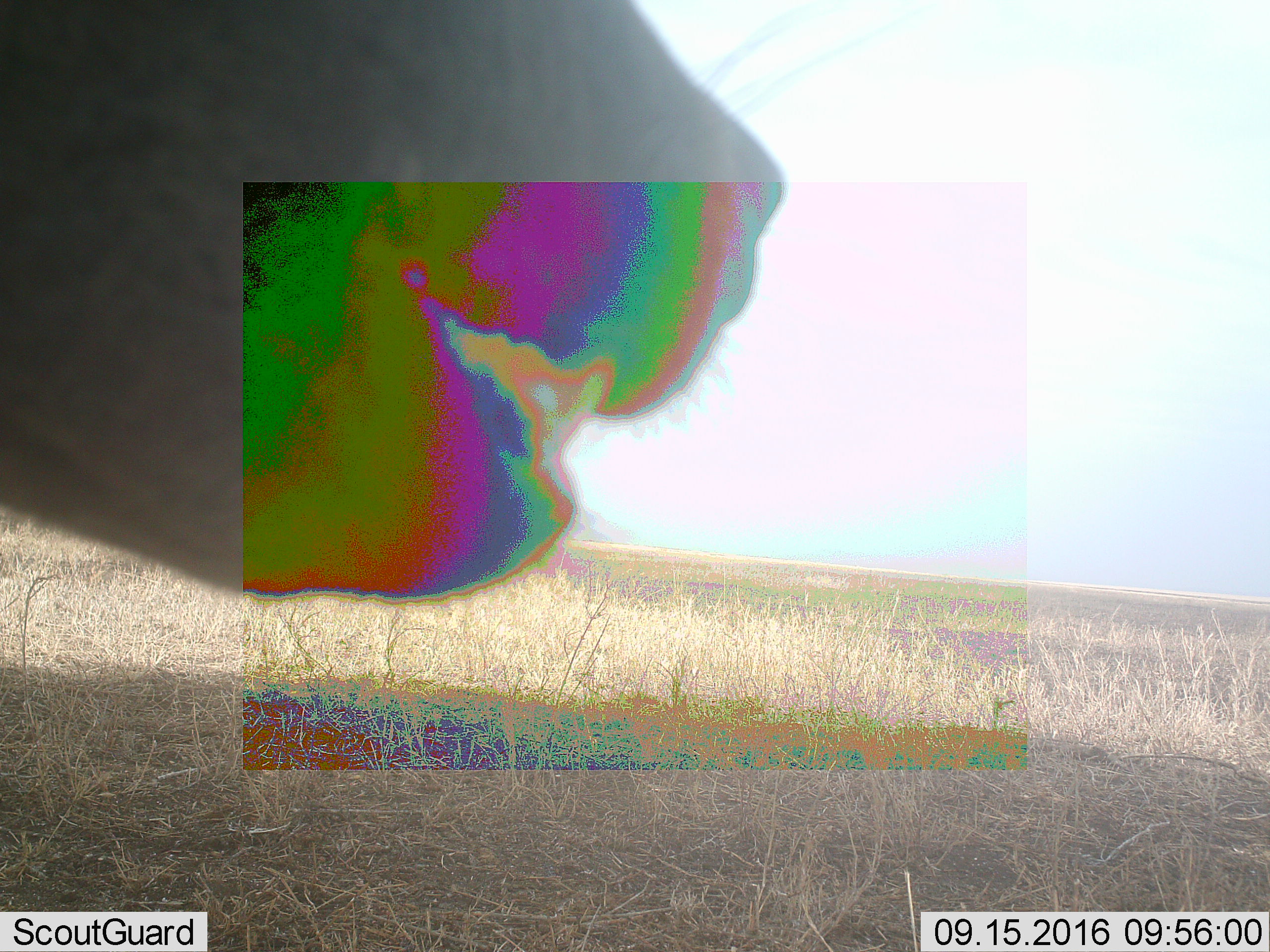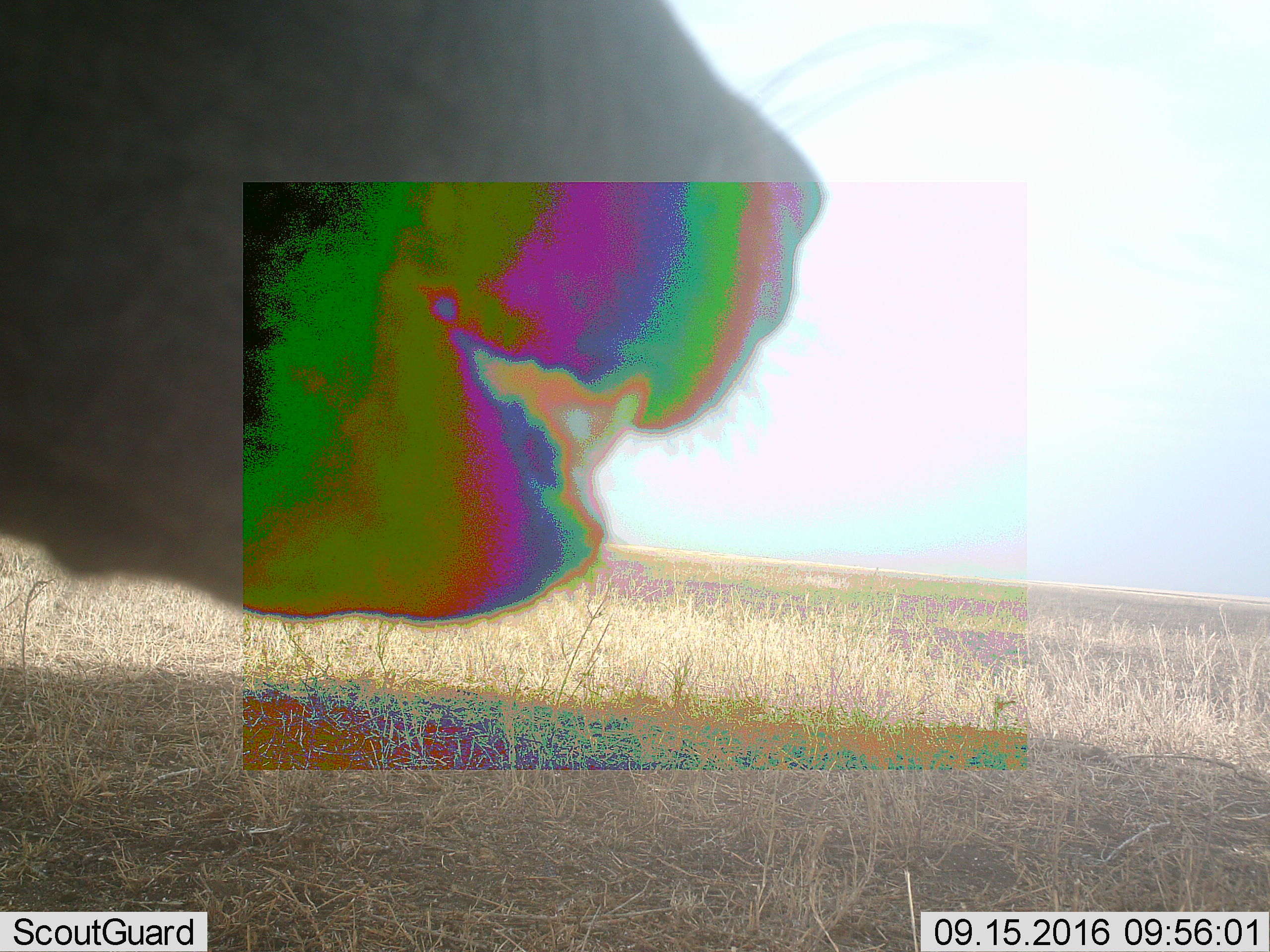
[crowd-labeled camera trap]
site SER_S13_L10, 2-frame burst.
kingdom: Animalia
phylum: Chordata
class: Mammalia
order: Carnivora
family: Felidae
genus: Panthera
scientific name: Panthera leo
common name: lion female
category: lionfemale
Lionfemale (lion female) (Panthera leo), count 1. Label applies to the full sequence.